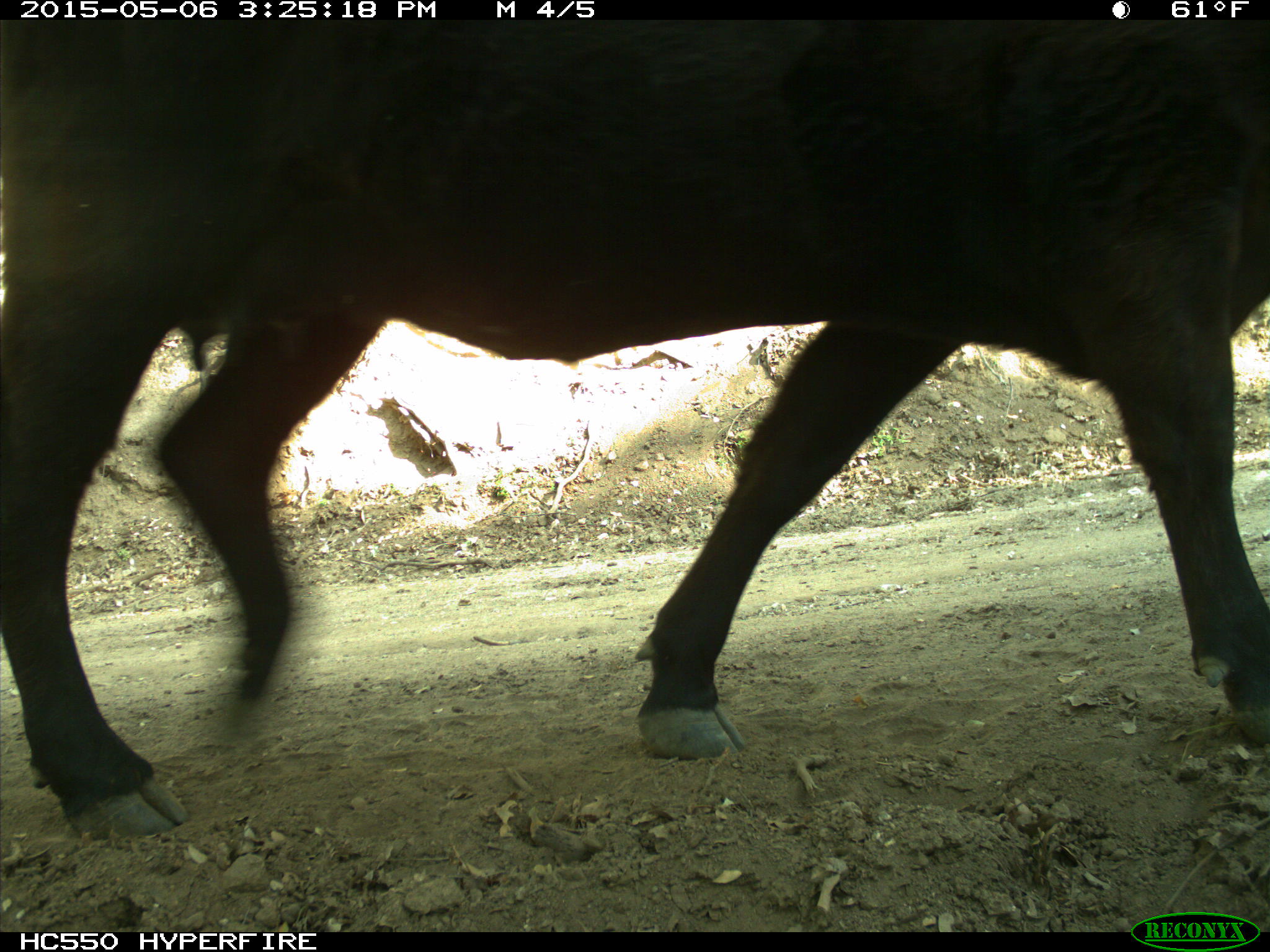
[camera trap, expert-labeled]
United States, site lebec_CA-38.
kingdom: Animalia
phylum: Chordata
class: Mammalia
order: Artiodactyla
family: Bovidae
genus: Bos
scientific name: Bos taurus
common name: domestic cow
Bos taurus (domestic cow).